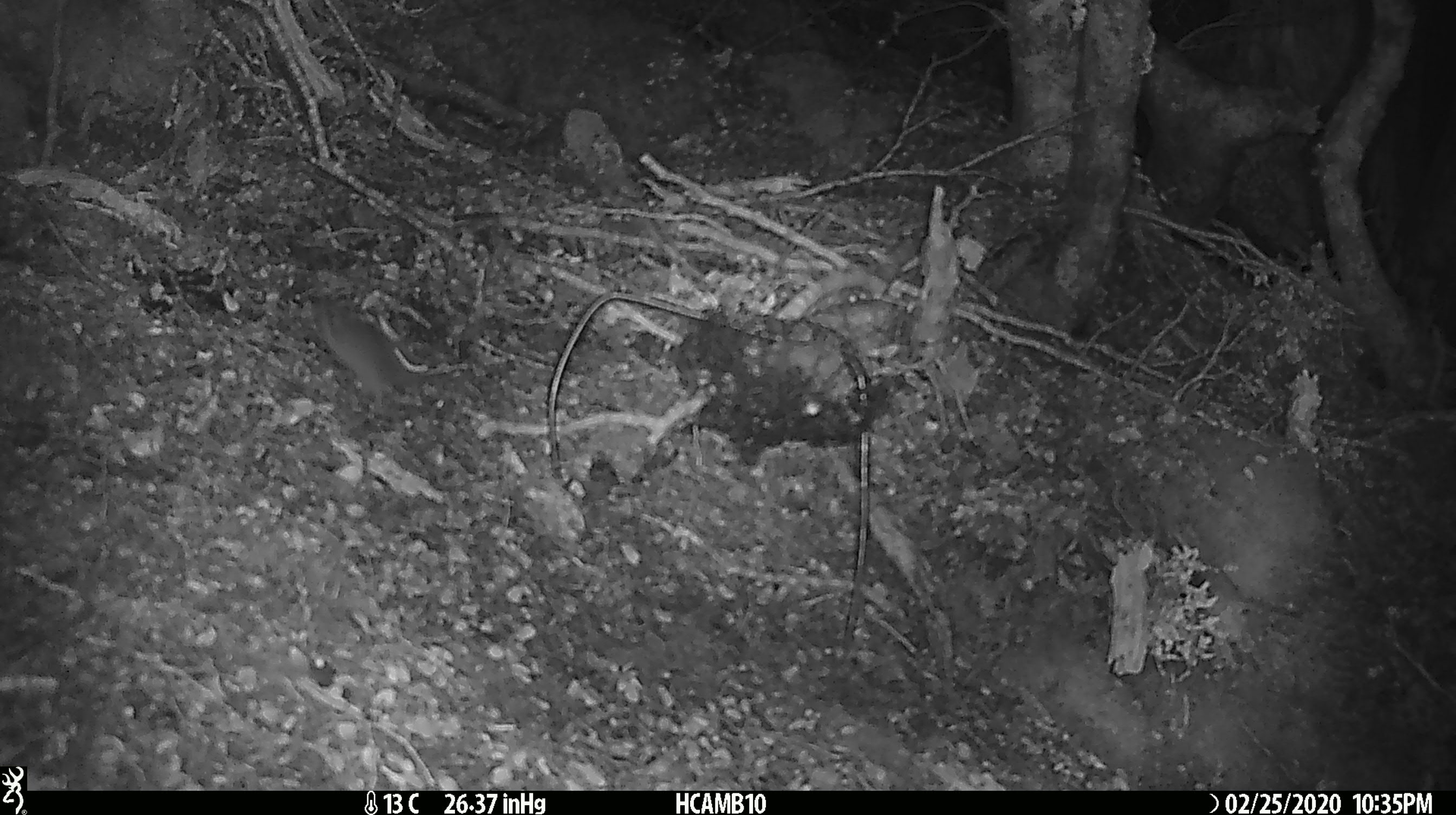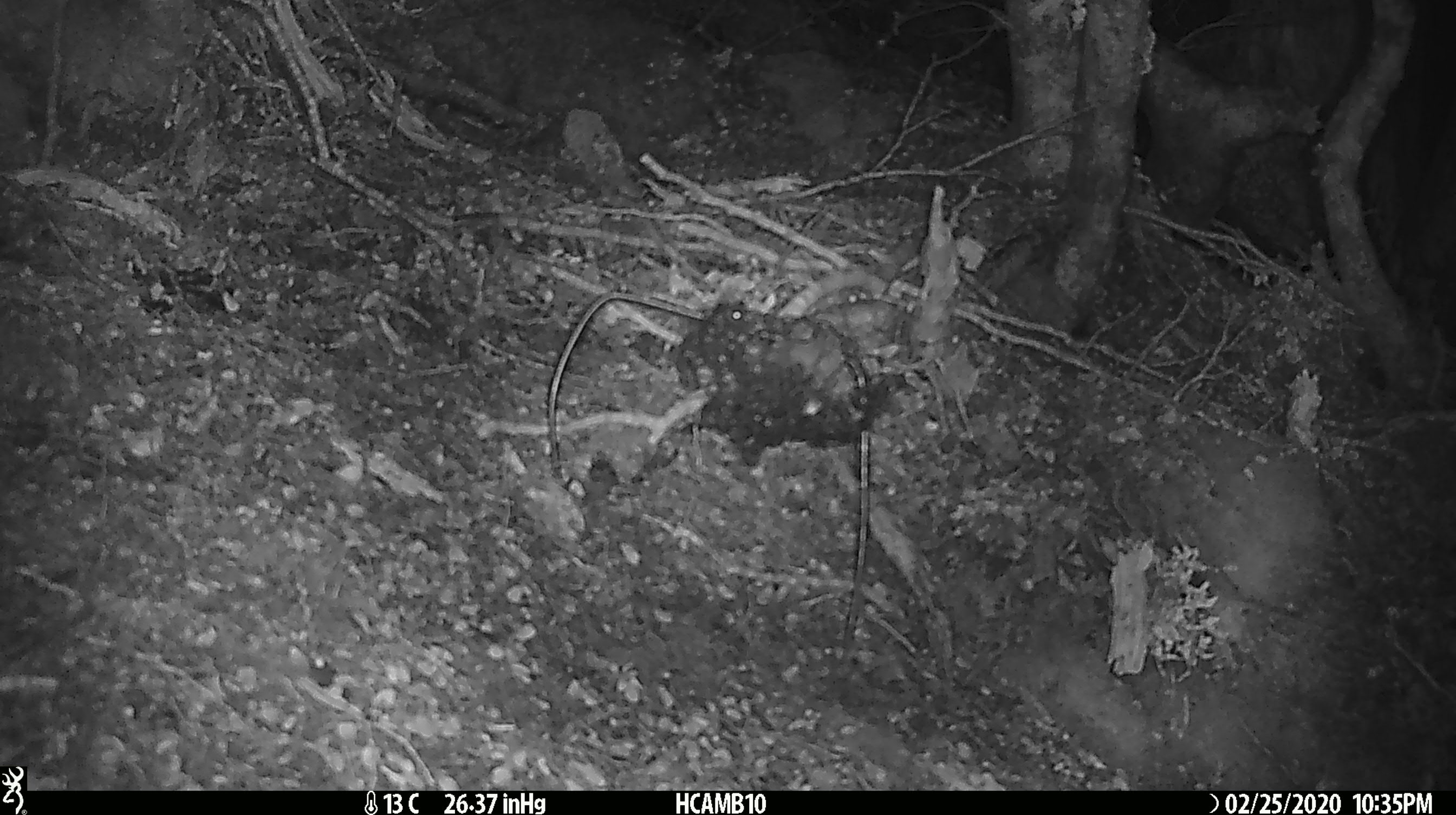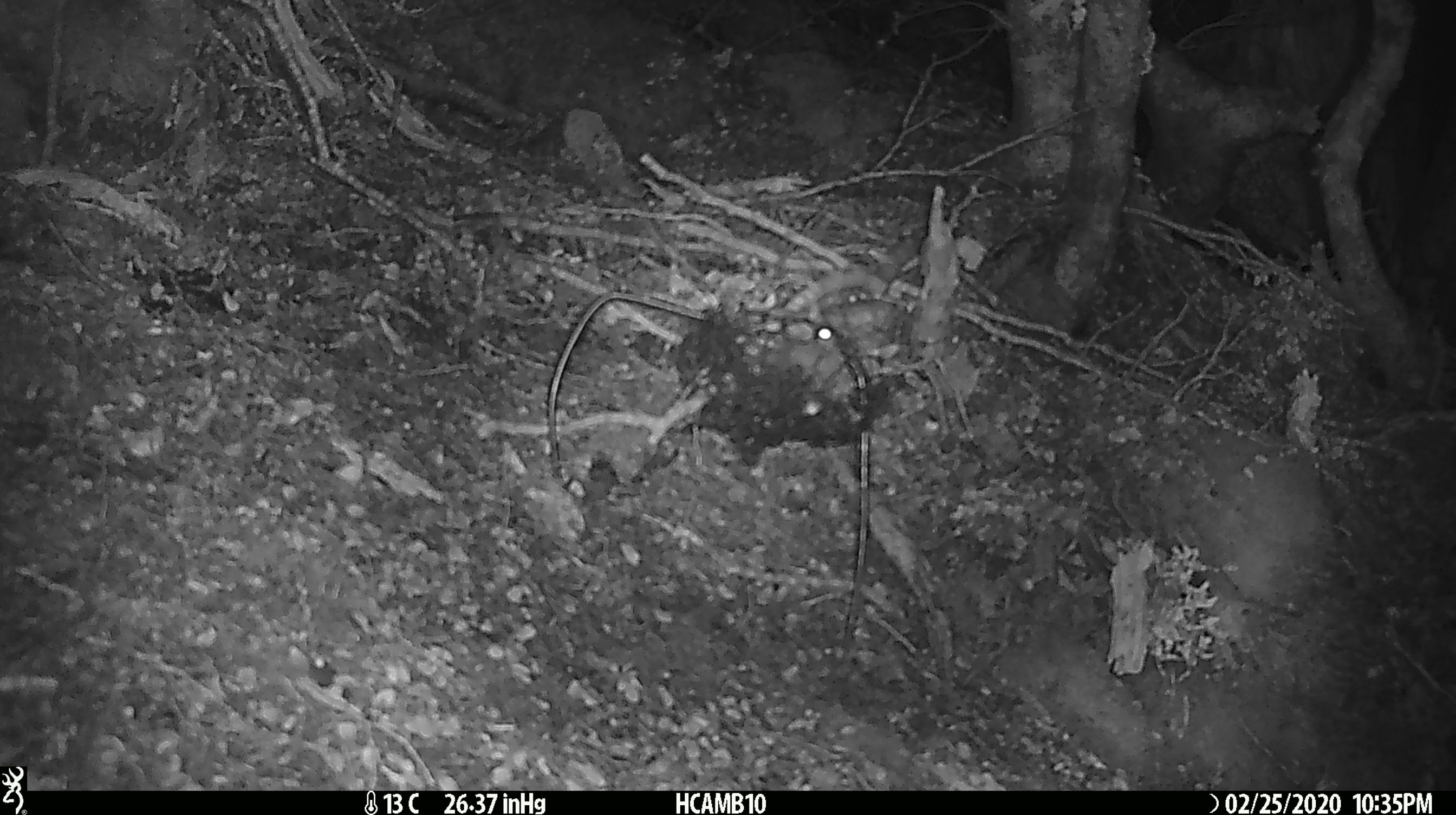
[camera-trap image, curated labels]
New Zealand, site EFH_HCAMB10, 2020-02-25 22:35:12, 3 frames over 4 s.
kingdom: Animalia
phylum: Chordata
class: Mammalia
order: Rodentia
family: Muridae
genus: Mus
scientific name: Mus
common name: mouse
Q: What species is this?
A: Mouse (Mus).